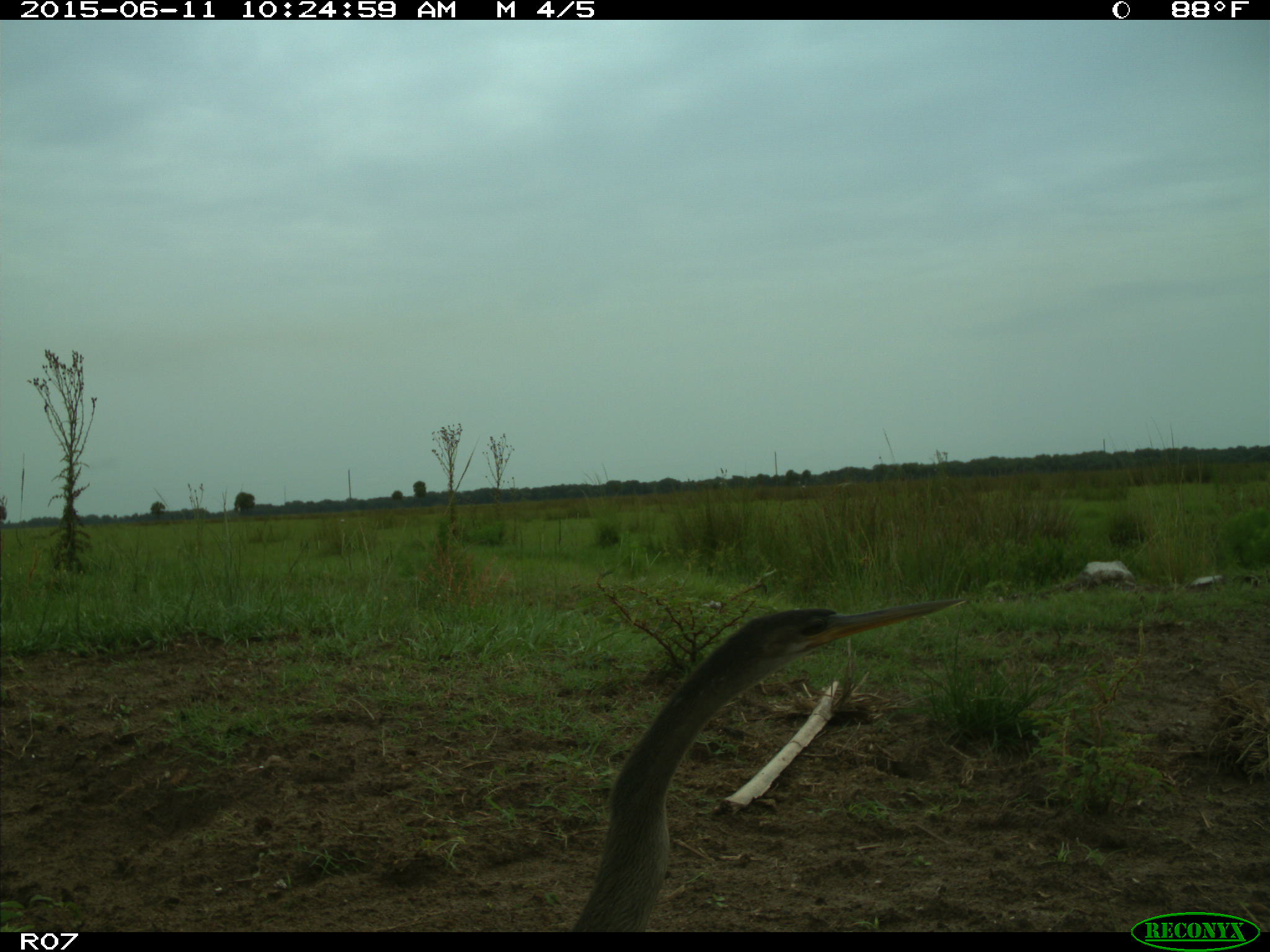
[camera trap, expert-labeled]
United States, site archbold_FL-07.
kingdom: Animalia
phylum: Chordata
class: Aves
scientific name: Aves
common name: birds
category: unidentified bird